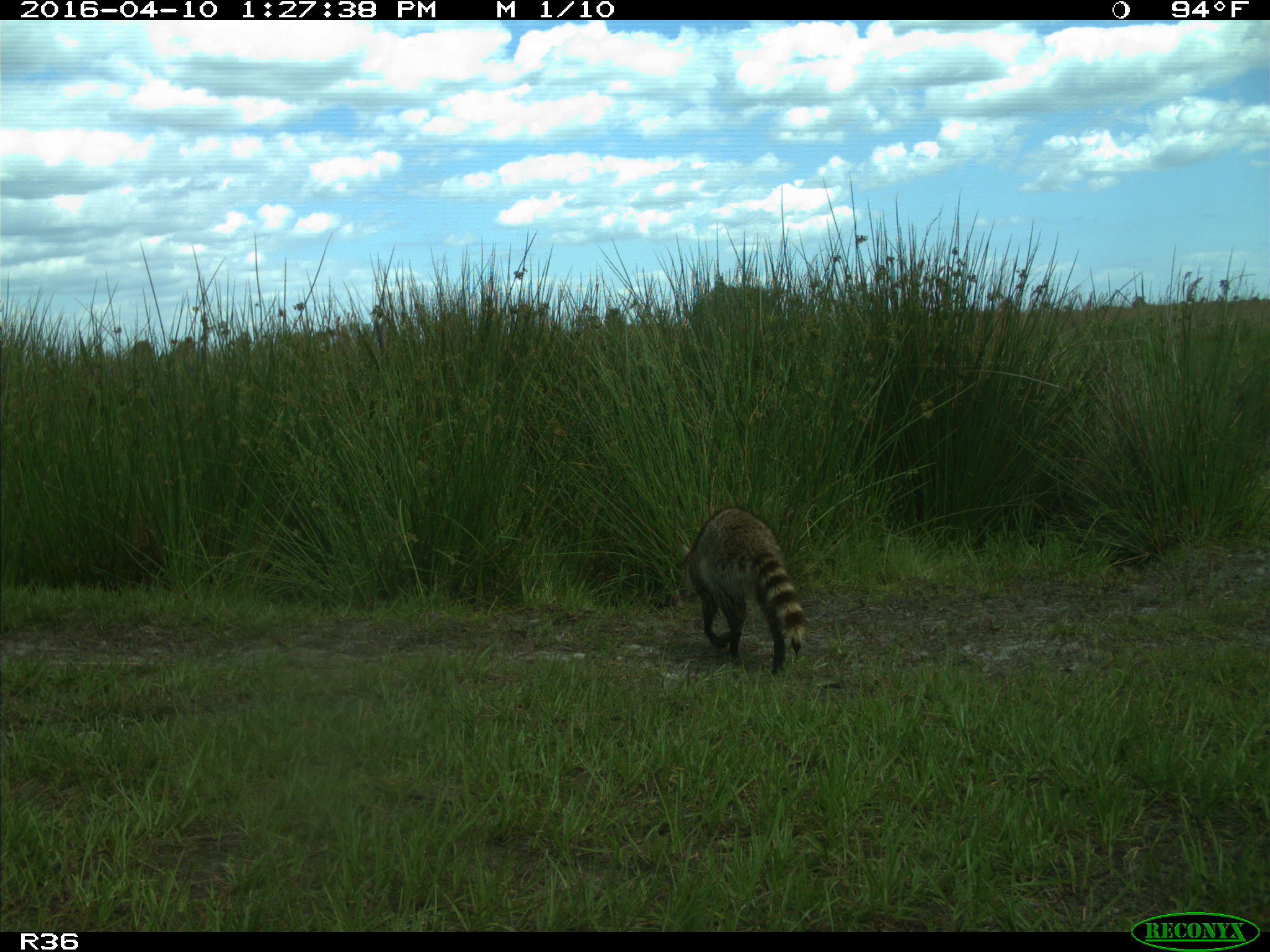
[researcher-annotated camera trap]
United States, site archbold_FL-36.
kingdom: Animalia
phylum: Chordata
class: Mammalia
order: Carnivora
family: Procyonidae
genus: Procyon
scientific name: Procyon lotor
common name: common raccoon